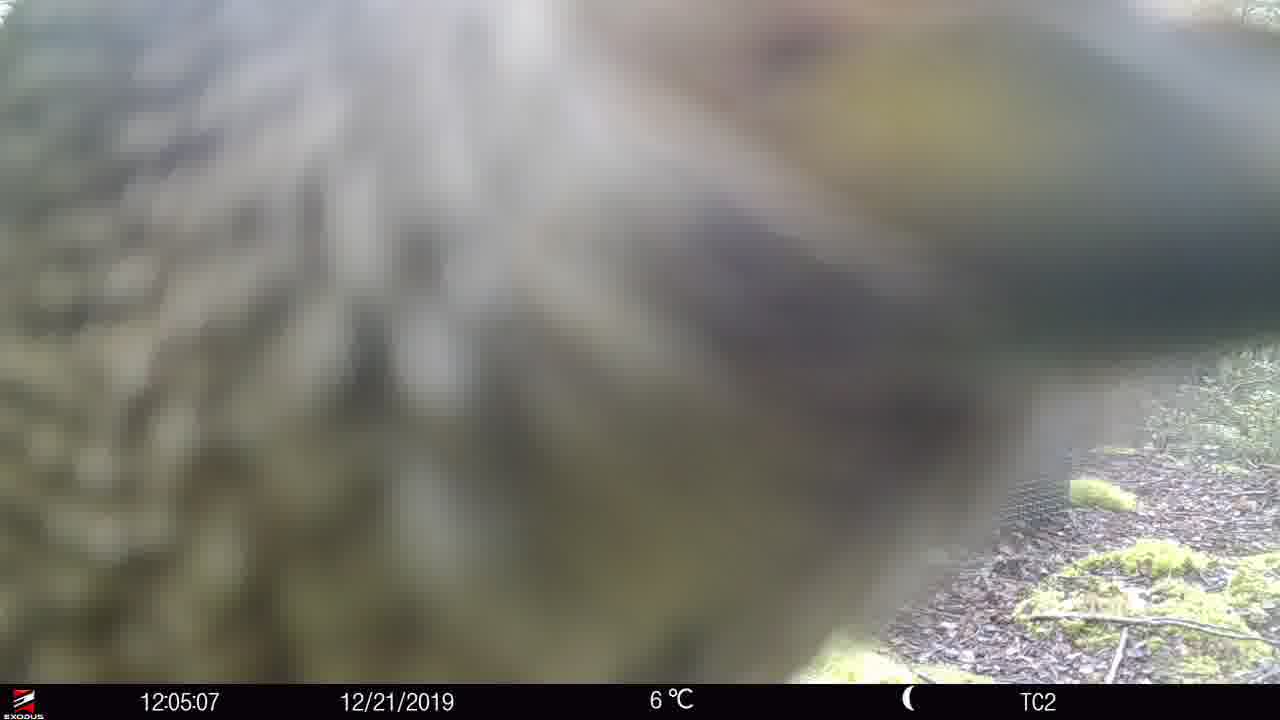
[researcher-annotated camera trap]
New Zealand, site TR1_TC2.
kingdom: Animalia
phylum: Chordata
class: Aves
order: Psittaciformes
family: Strigopidae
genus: Nestor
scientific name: Nestor notabilis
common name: kea